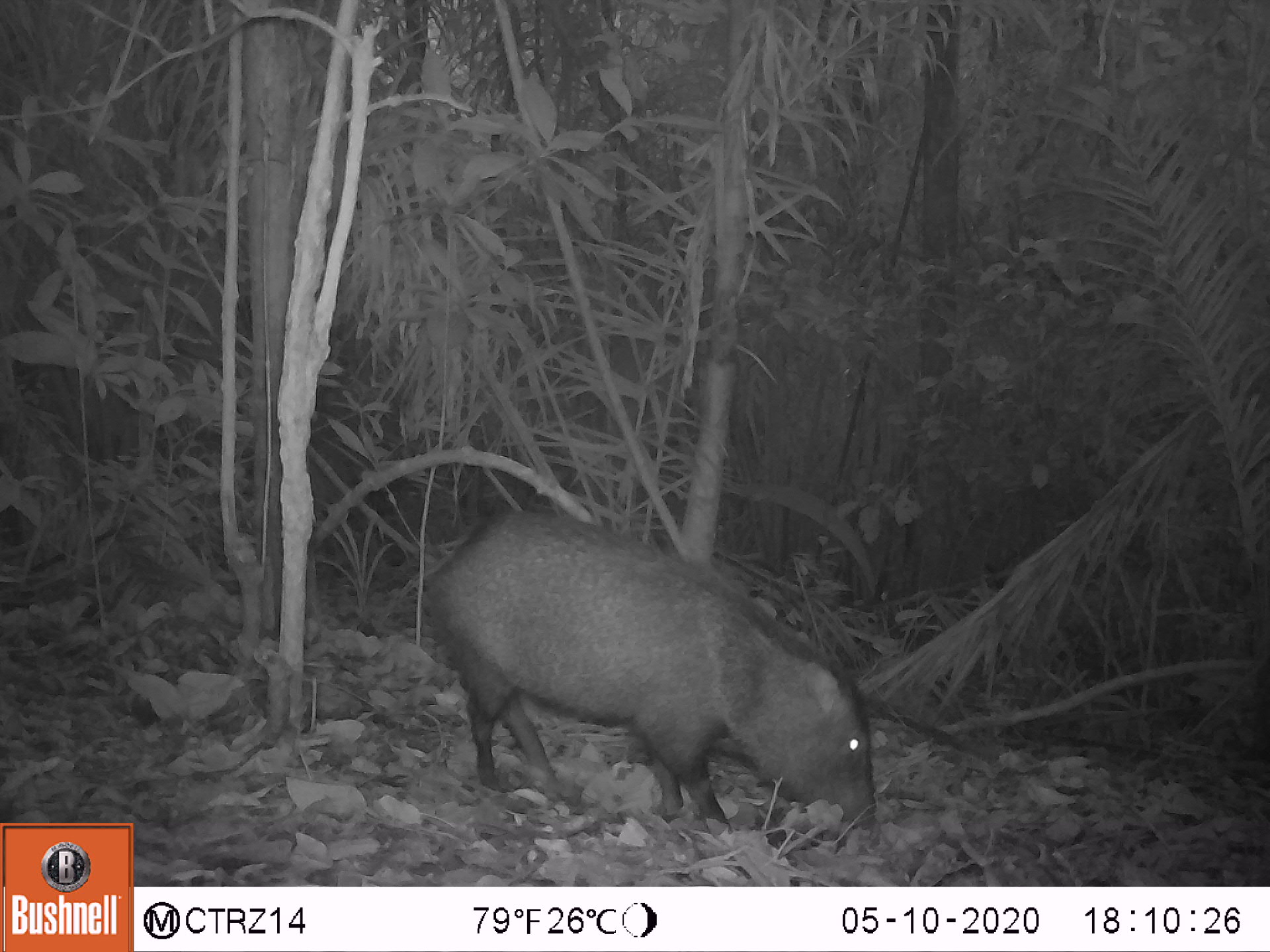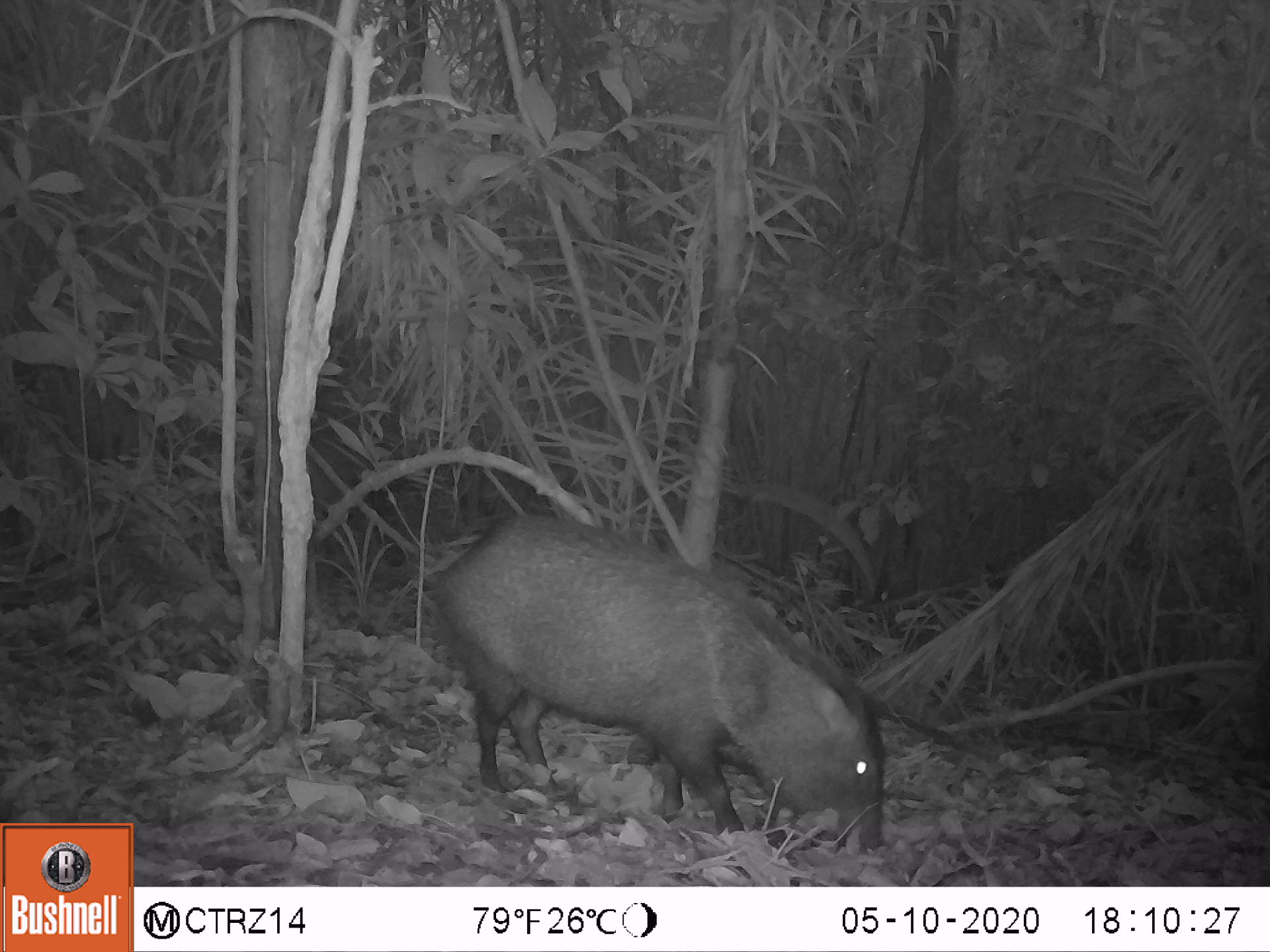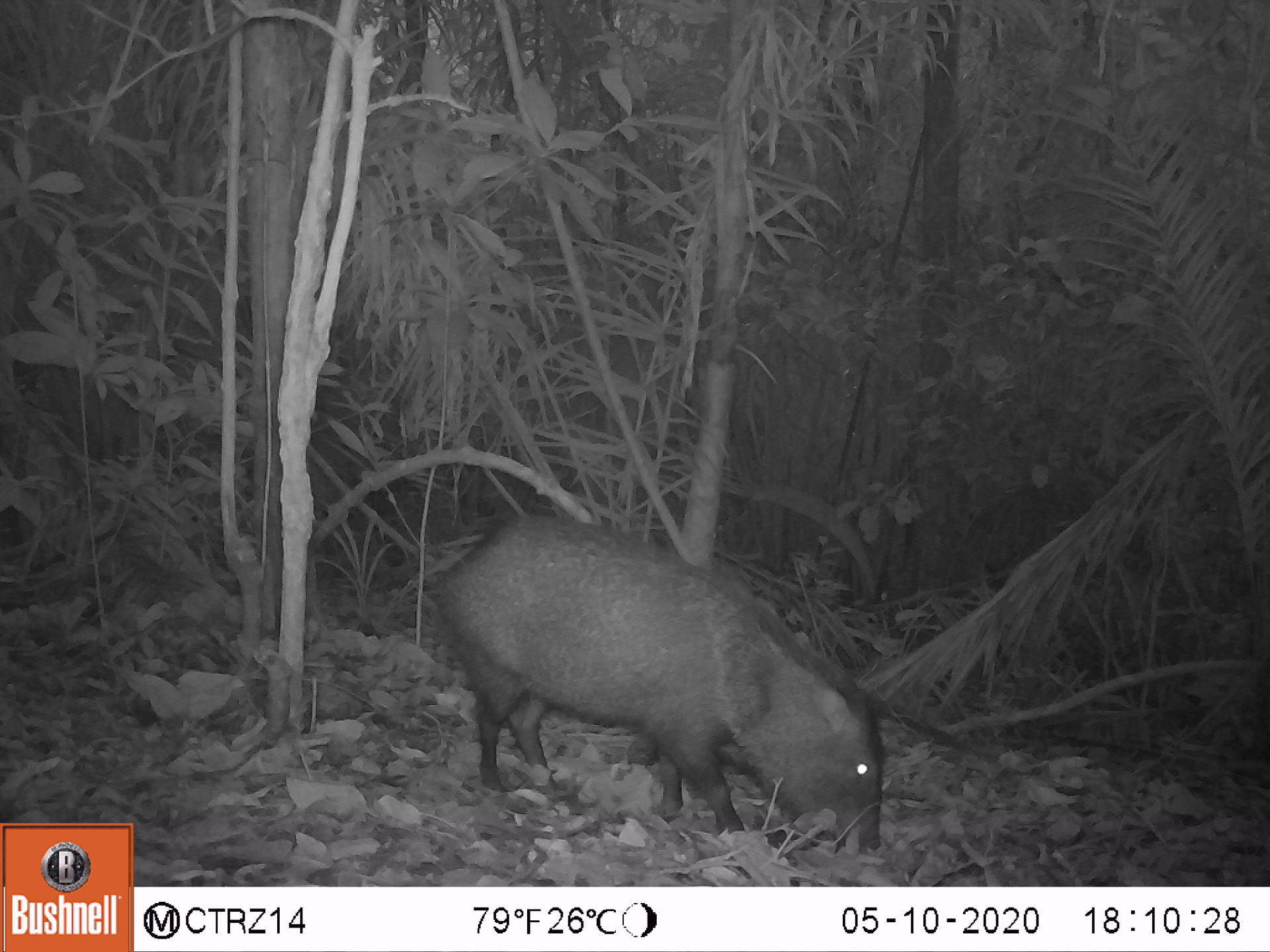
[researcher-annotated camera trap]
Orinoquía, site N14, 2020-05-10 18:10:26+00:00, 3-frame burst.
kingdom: Animalia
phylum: Chordata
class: Mammalia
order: Artiodactyla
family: Tayassuidae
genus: Pecari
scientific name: Pecari tajacu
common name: collared peccary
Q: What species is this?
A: Collared peccary (Pecari tajacu).